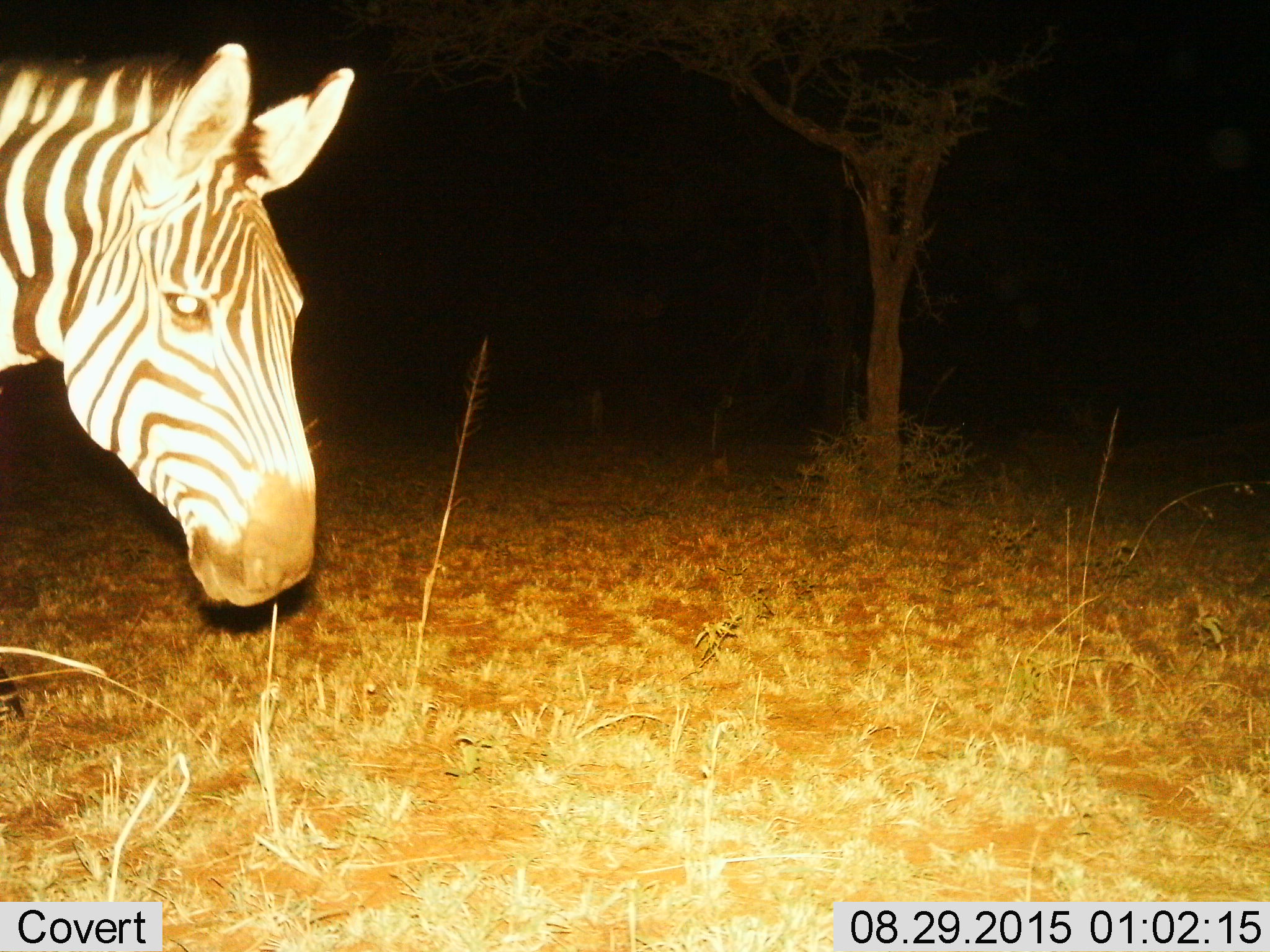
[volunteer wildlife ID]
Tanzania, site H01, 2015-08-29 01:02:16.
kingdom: Animalia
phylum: Chordata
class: Mammalia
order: Perissodactyla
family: Equidae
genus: Equus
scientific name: Equus quagga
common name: plains zebra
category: zebra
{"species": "zebra (plains zebra) (Equus quagga)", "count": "1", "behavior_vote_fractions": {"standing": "70%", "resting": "0%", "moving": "30%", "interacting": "0%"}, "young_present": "0%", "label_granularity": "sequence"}